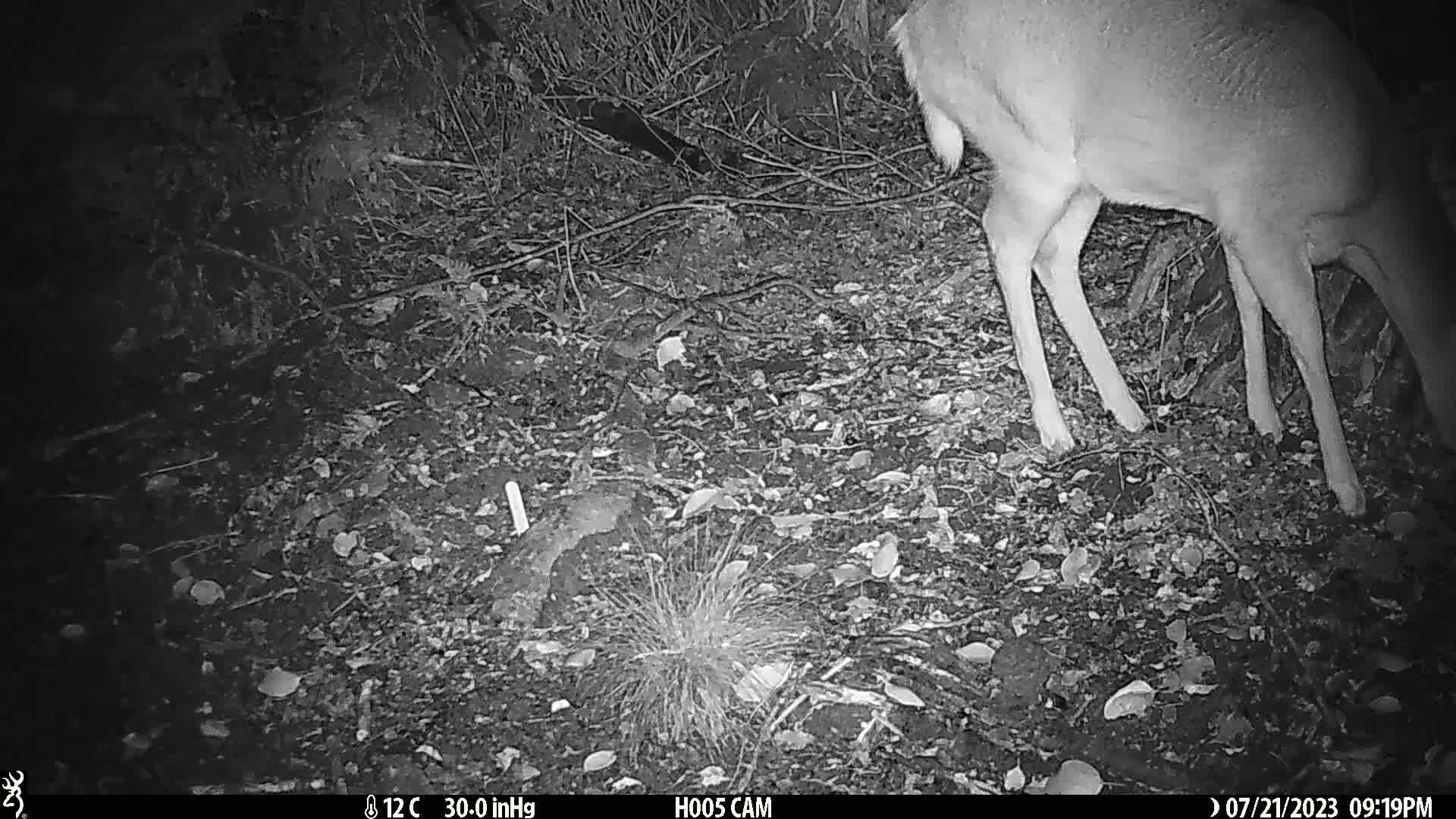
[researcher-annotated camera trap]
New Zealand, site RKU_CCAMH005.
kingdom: Animalia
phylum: Chordata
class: Mammalia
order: Artiodactyla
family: Cervidae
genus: Odocoileus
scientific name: Odocoileus virginianus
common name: white-tailed deer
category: white tailed deer